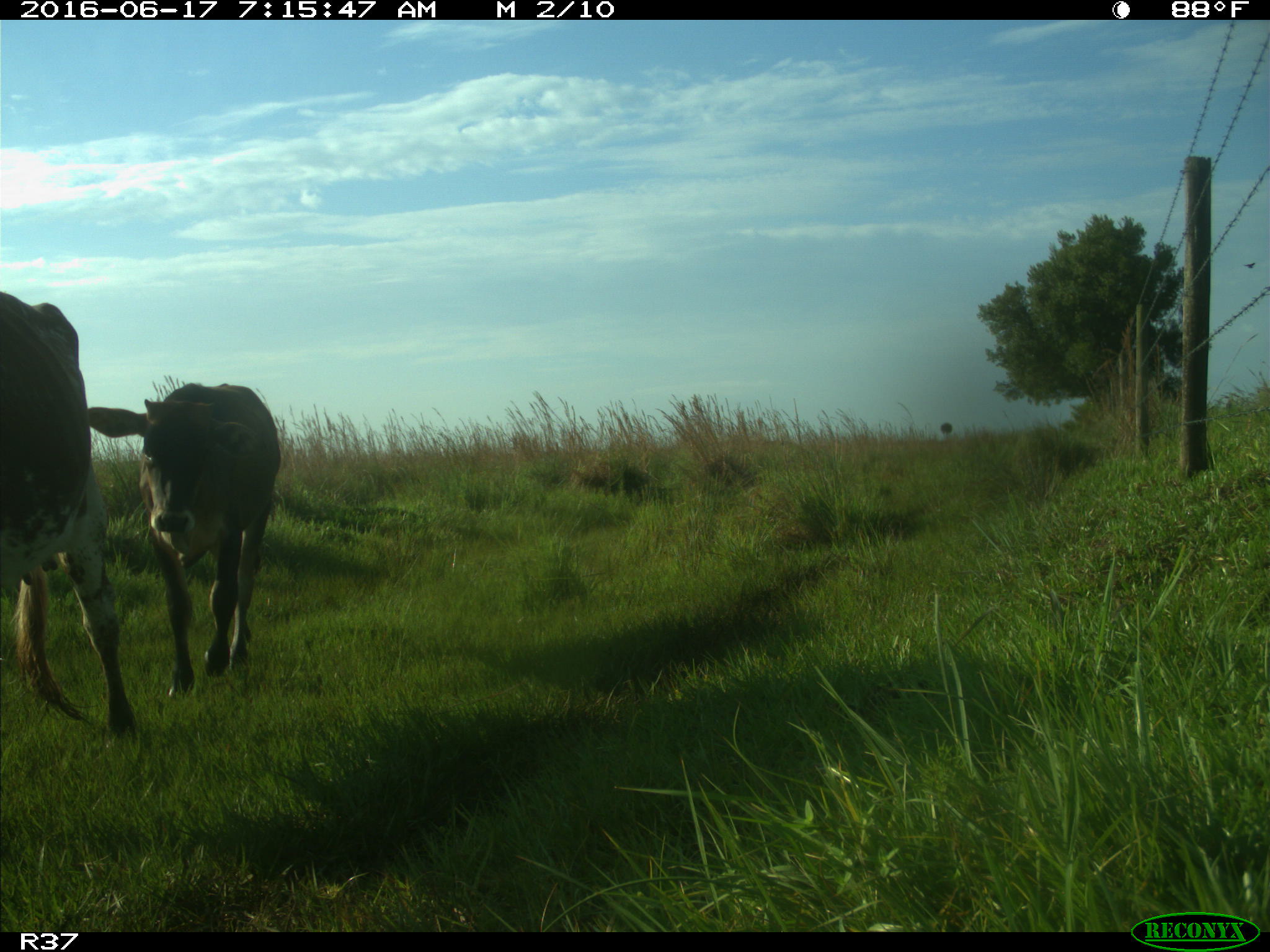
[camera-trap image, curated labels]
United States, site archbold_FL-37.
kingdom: Animalia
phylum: Chordata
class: Mammalia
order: Artiodactyla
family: Bovidae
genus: Bos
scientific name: Bos taurus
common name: domestic cow